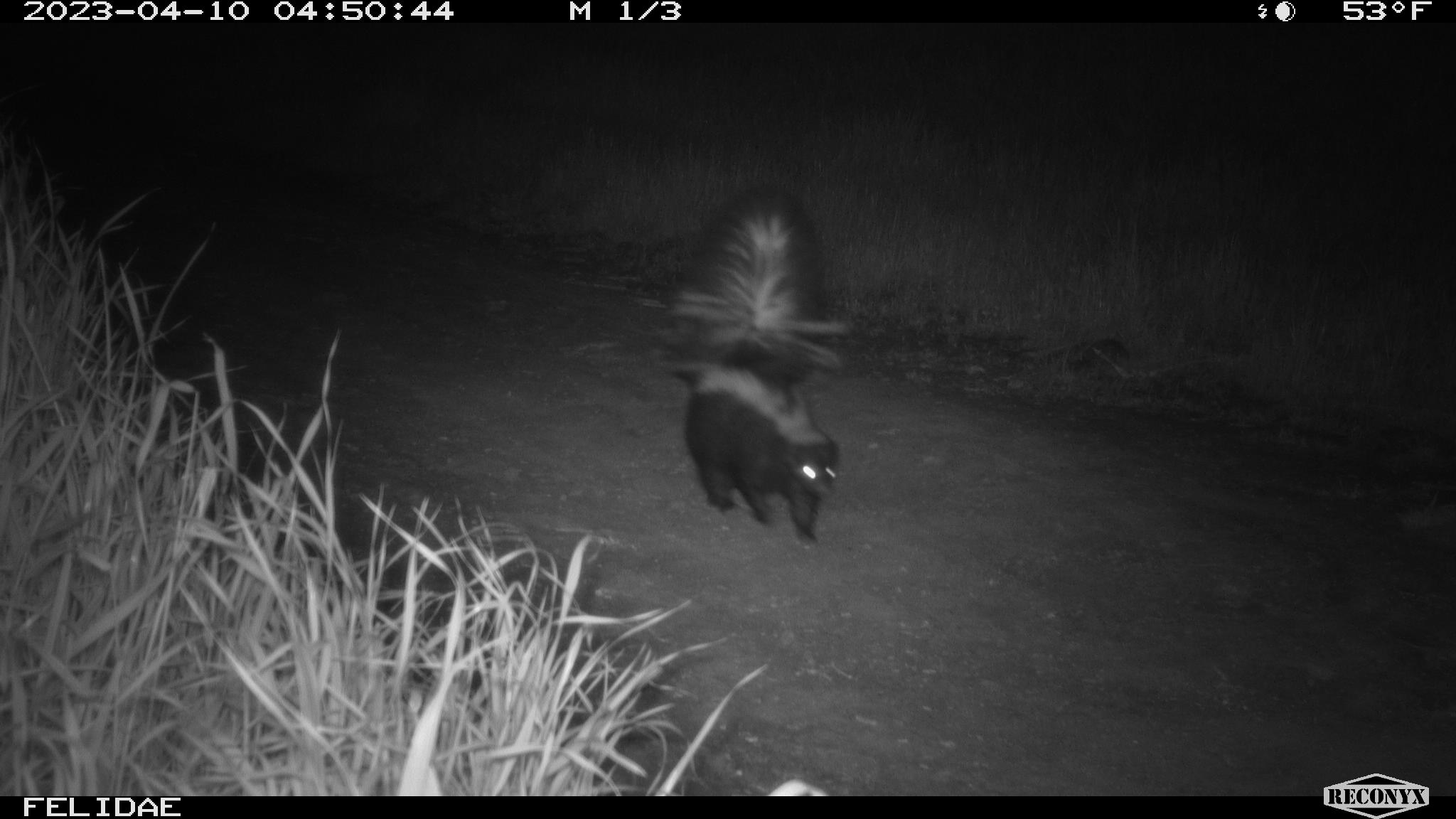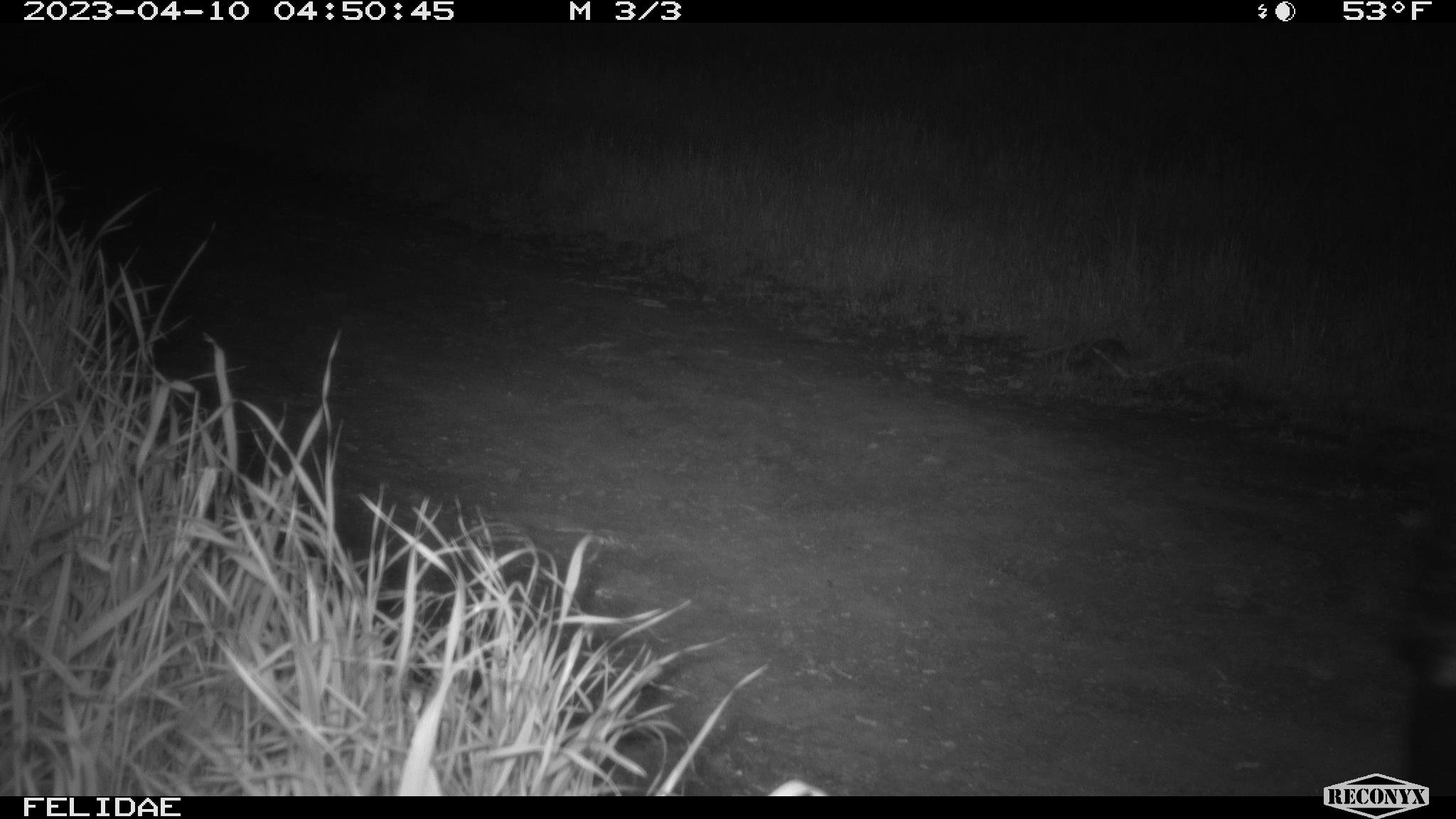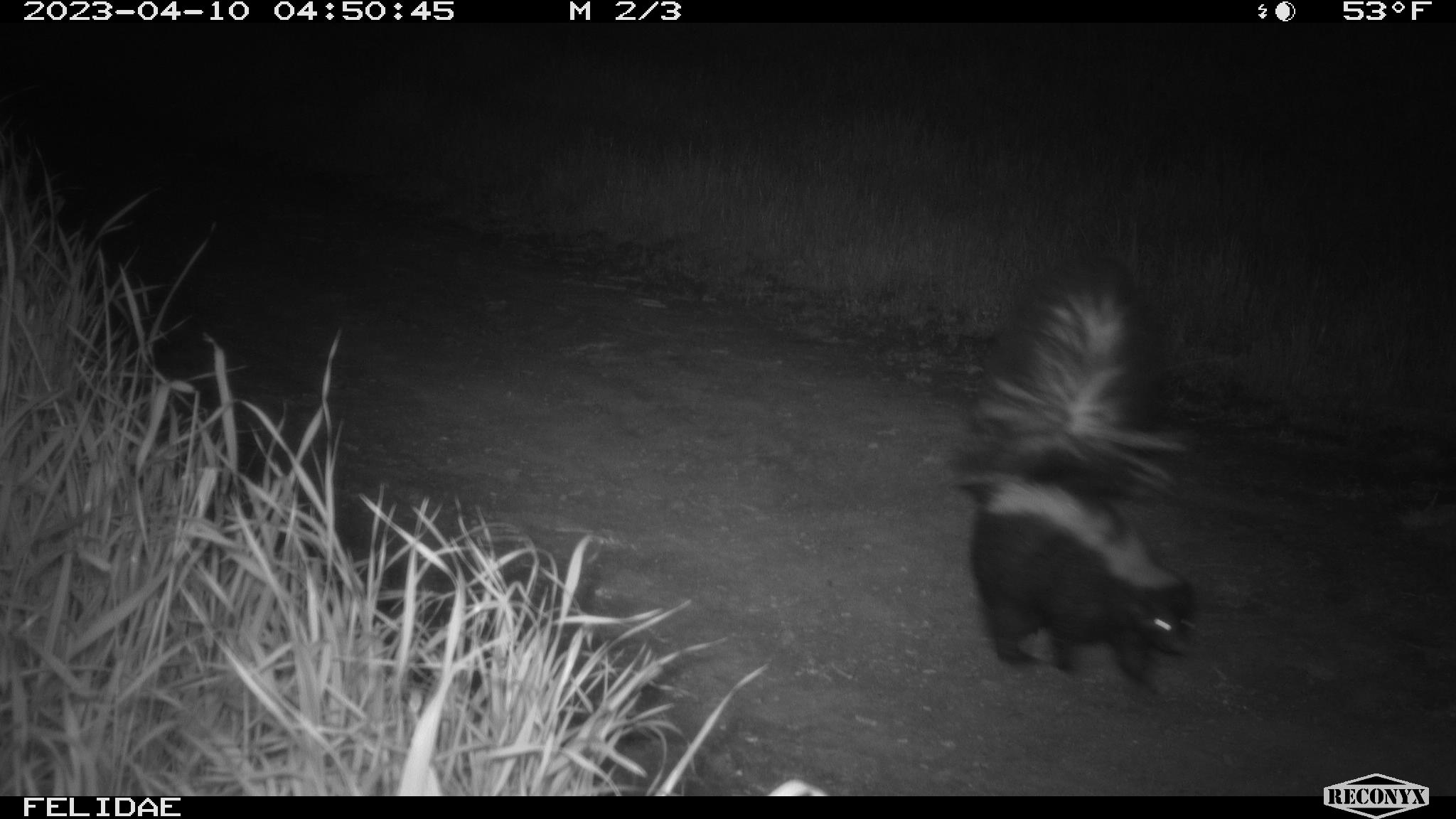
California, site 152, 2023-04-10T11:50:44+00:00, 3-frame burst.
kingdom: Animalia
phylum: Chordata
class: Mammalia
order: Carnivora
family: Mephitidae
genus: Mephitis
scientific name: Mephitis mephitis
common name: striped skunk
Striped skunk (Mephitis mephitis).